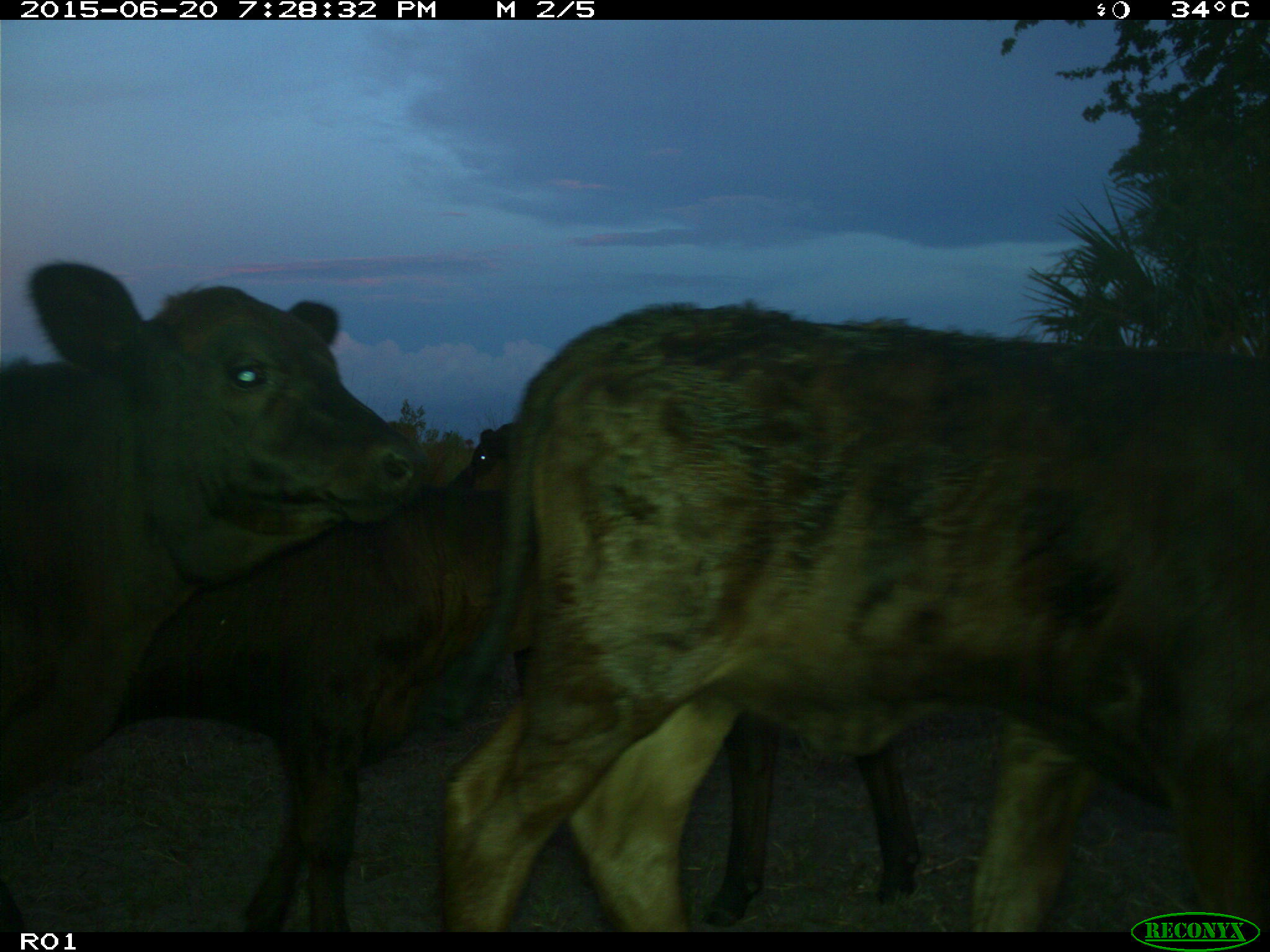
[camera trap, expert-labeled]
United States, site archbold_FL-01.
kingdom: Animalia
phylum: Chordata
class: Mammalia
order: Artiodactyla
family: Bovidae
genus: Bos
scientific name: Bos taurus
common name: domestic cow